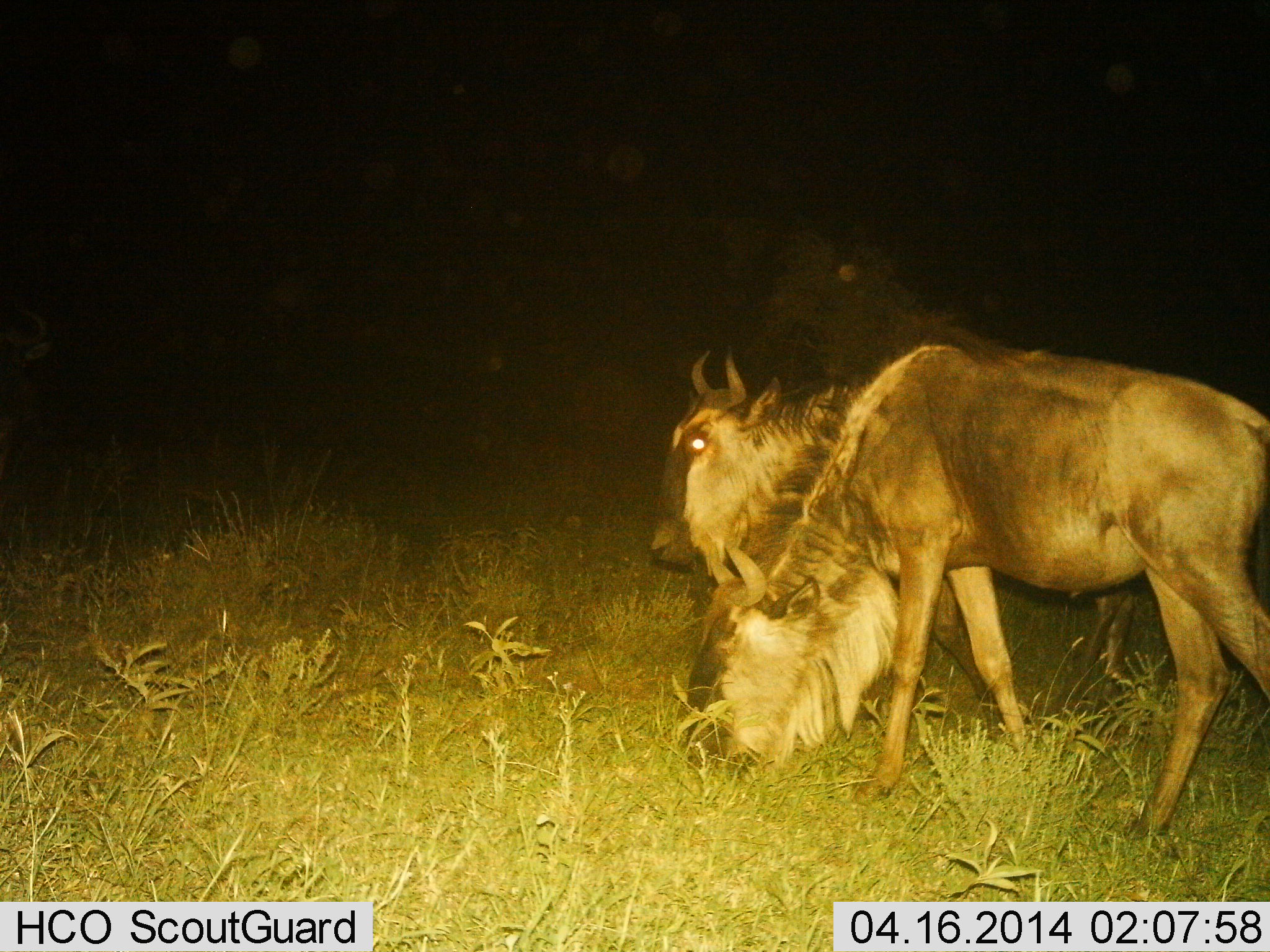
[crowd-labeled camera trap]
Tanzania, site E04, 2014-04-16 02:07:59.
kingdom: Animalia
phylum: Chordata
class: Mammalia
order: Artiodactyla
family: Bovidae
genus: Connochaetes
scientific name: Connochaetes taurinus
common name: blue wildebeest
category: wildebeest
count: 2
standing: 53%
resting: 3%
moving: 33%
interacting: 6%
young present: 0%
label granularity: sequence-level